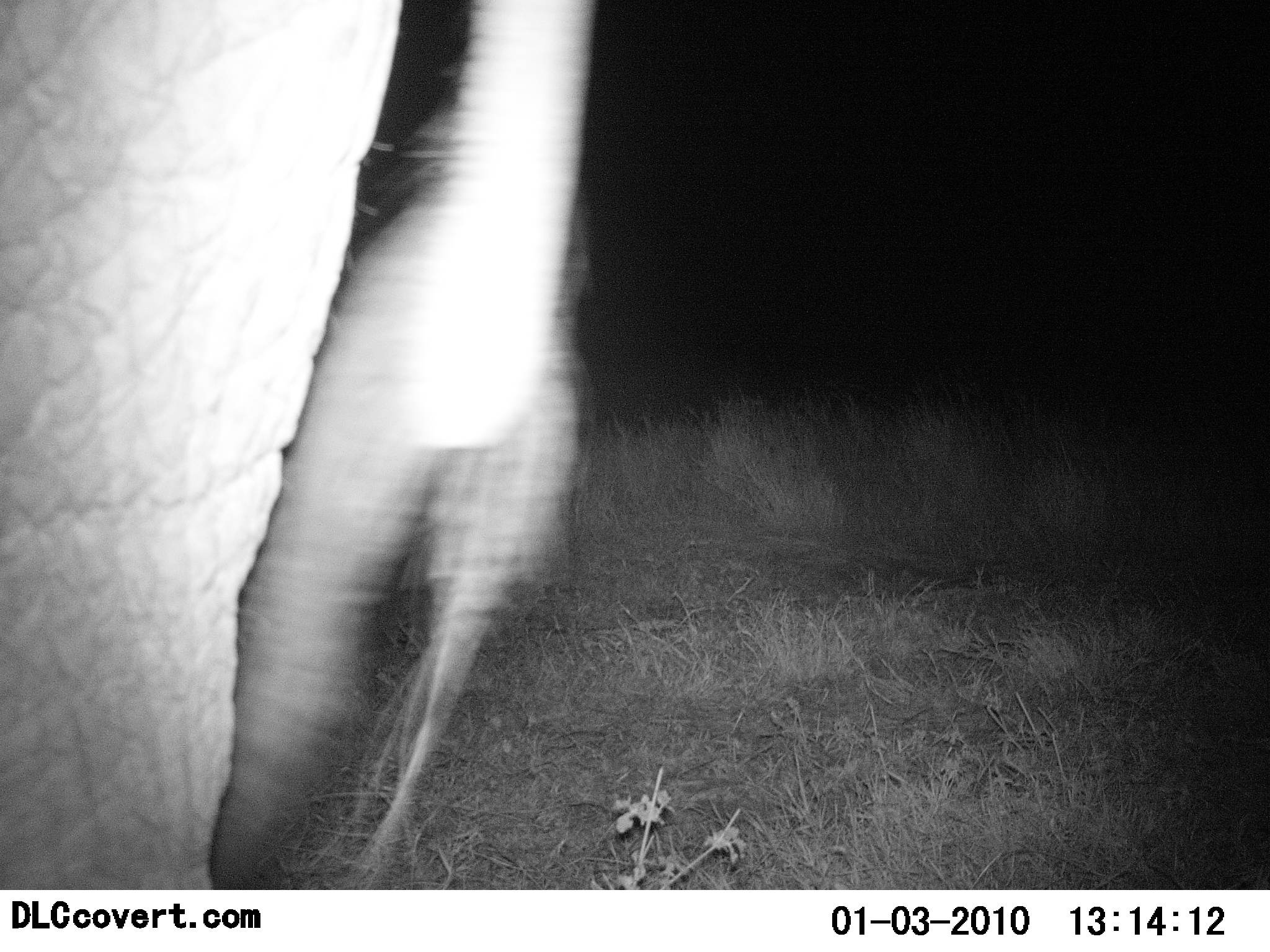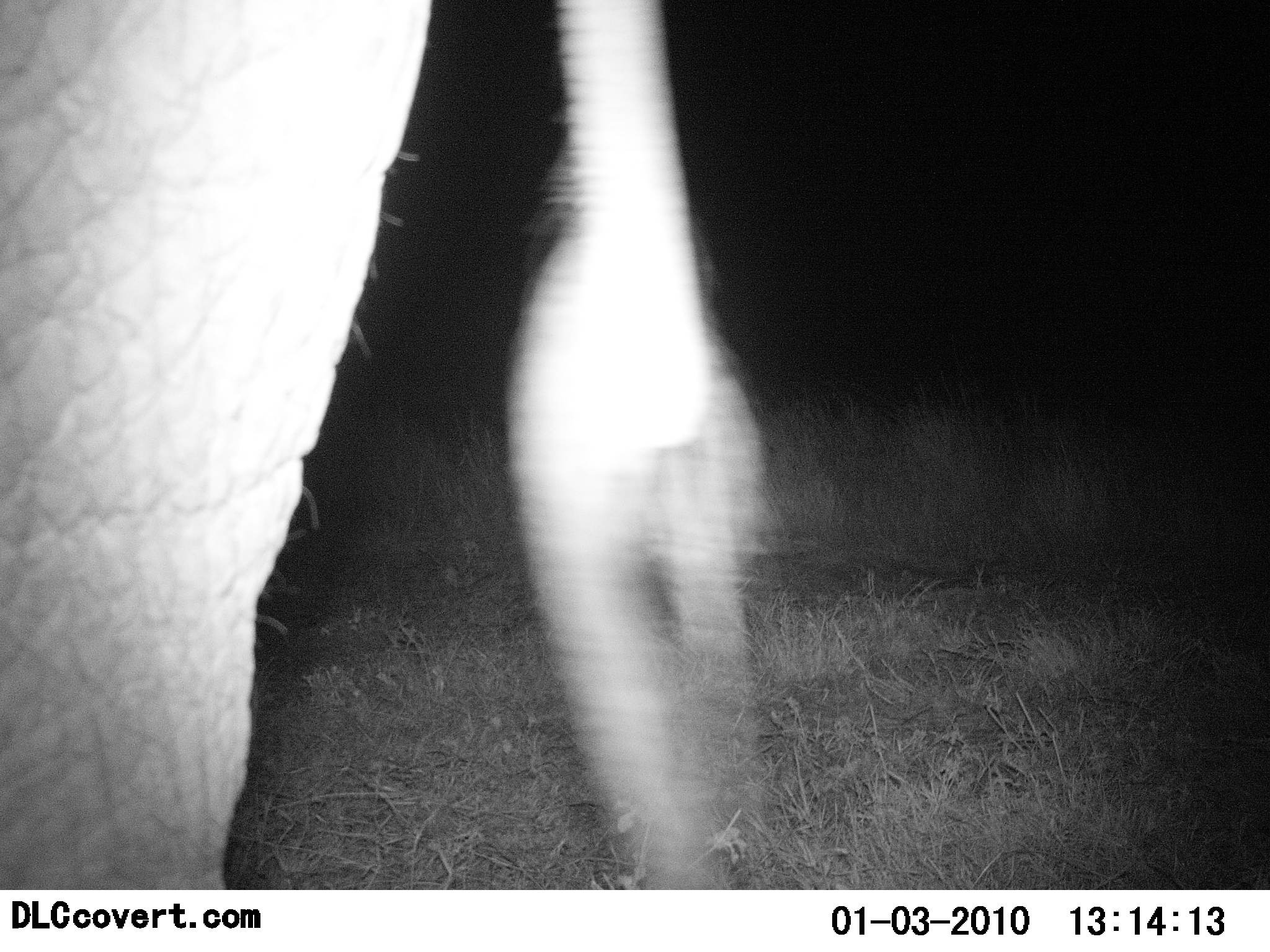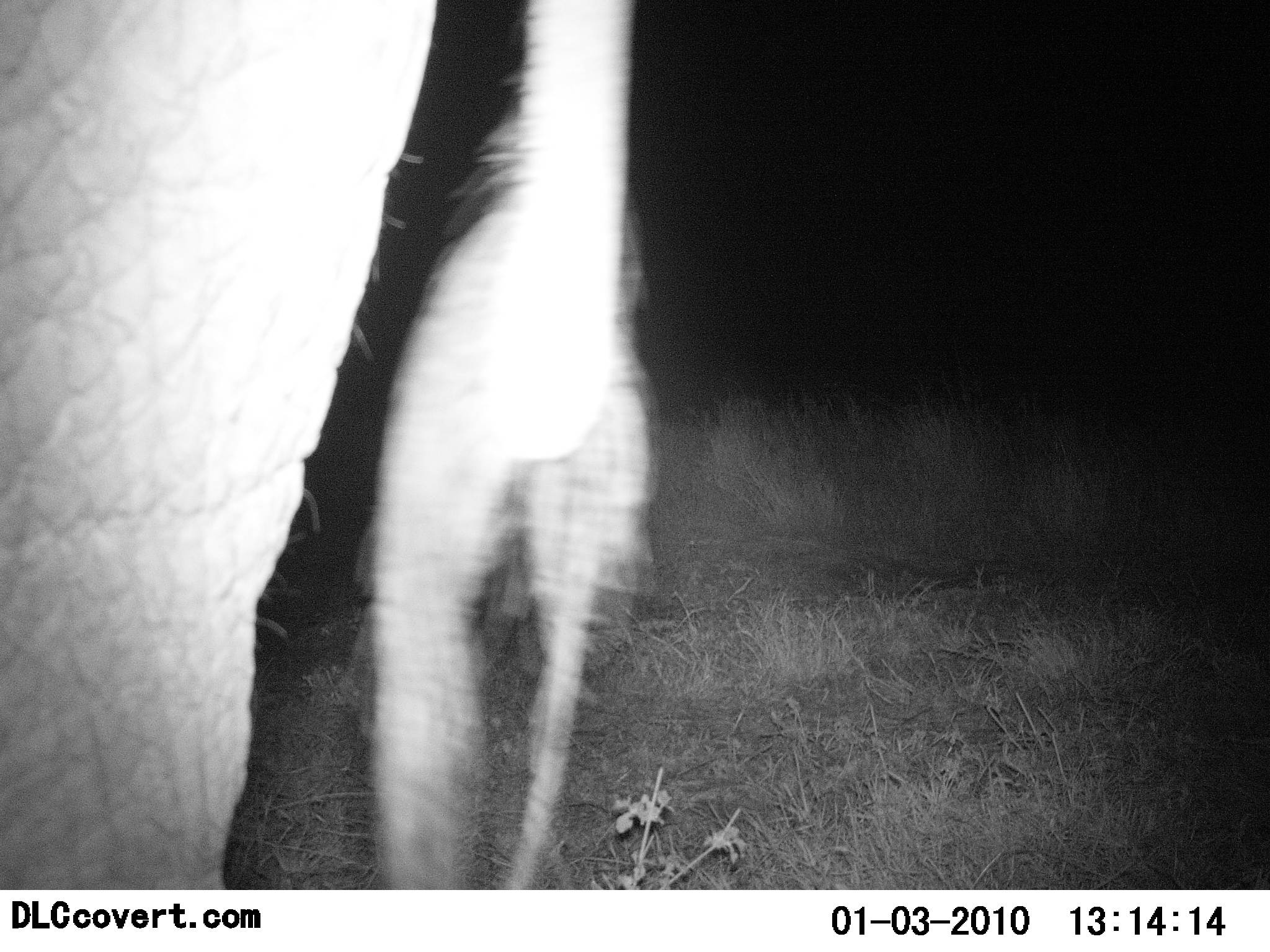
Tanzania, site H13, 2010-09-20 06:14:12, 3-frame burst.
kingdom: Animalia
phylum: Chordata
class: Mammalia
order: Proboscidea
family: Elephantidae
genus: Loxodonta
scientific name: Loxodonta africana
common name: african bush elephant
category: elephant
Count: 1.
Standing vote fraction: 89%.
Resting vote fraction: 0%.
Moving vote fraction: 11%.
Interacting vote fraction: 0%.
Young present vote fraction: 0%.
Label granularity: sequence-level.